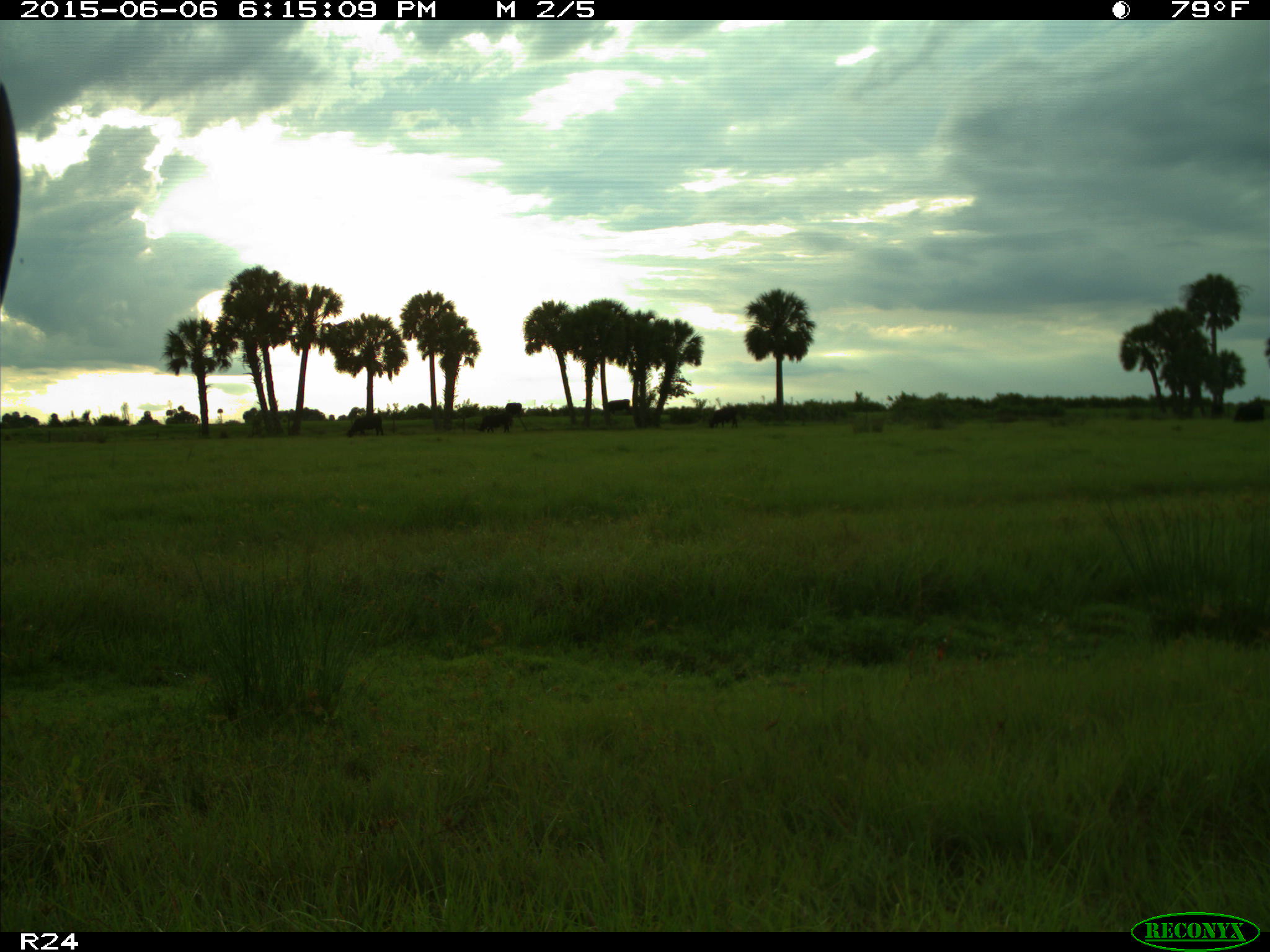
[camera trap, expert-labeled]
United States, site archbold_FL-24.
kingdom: Animalia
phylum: Chordata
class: Mammalia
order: Artiodactyla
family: Bovidae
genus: Bos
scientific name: Bos taurus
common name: domestic cow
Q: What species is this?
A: Bos taurus (domestic cow).